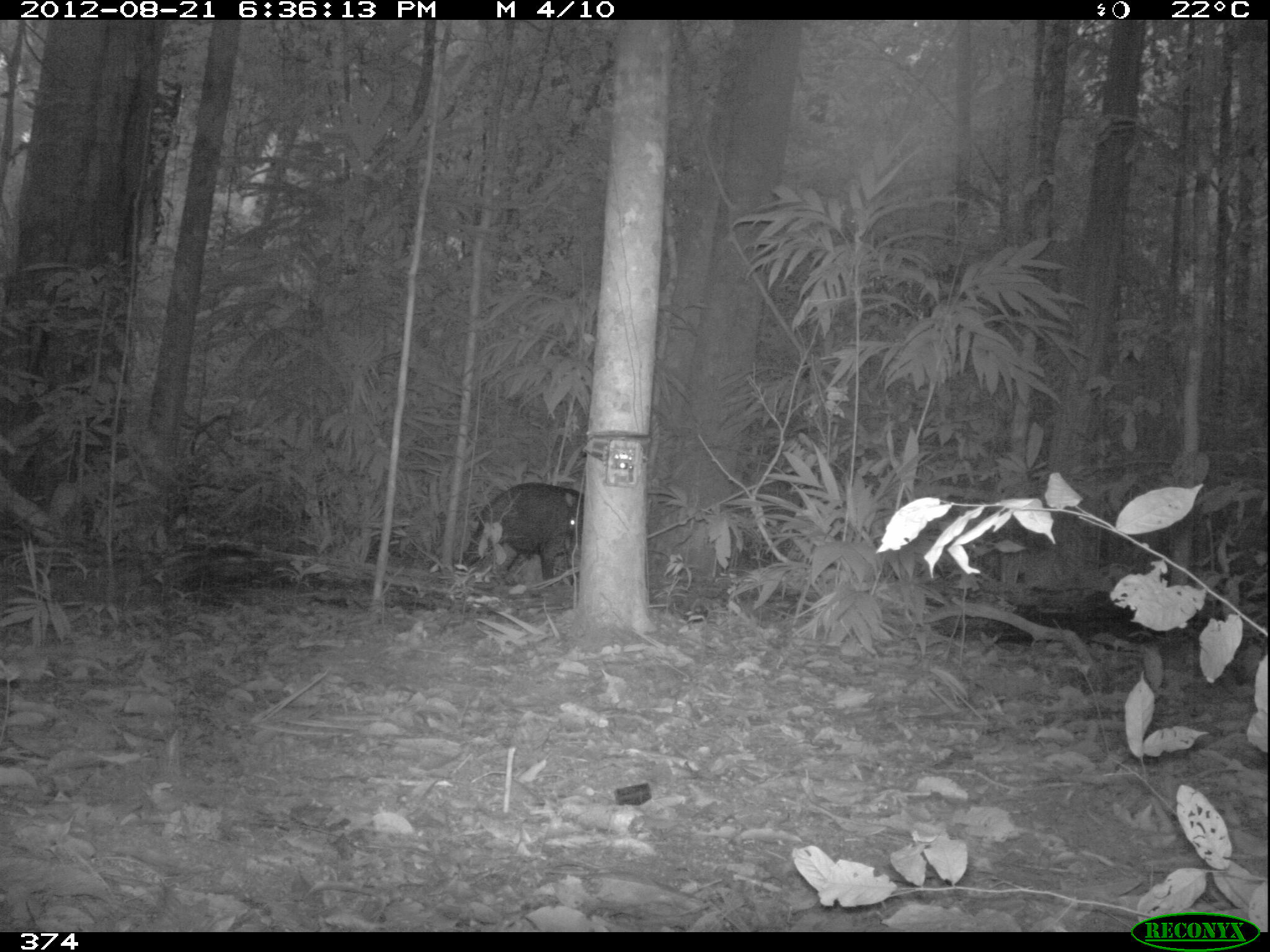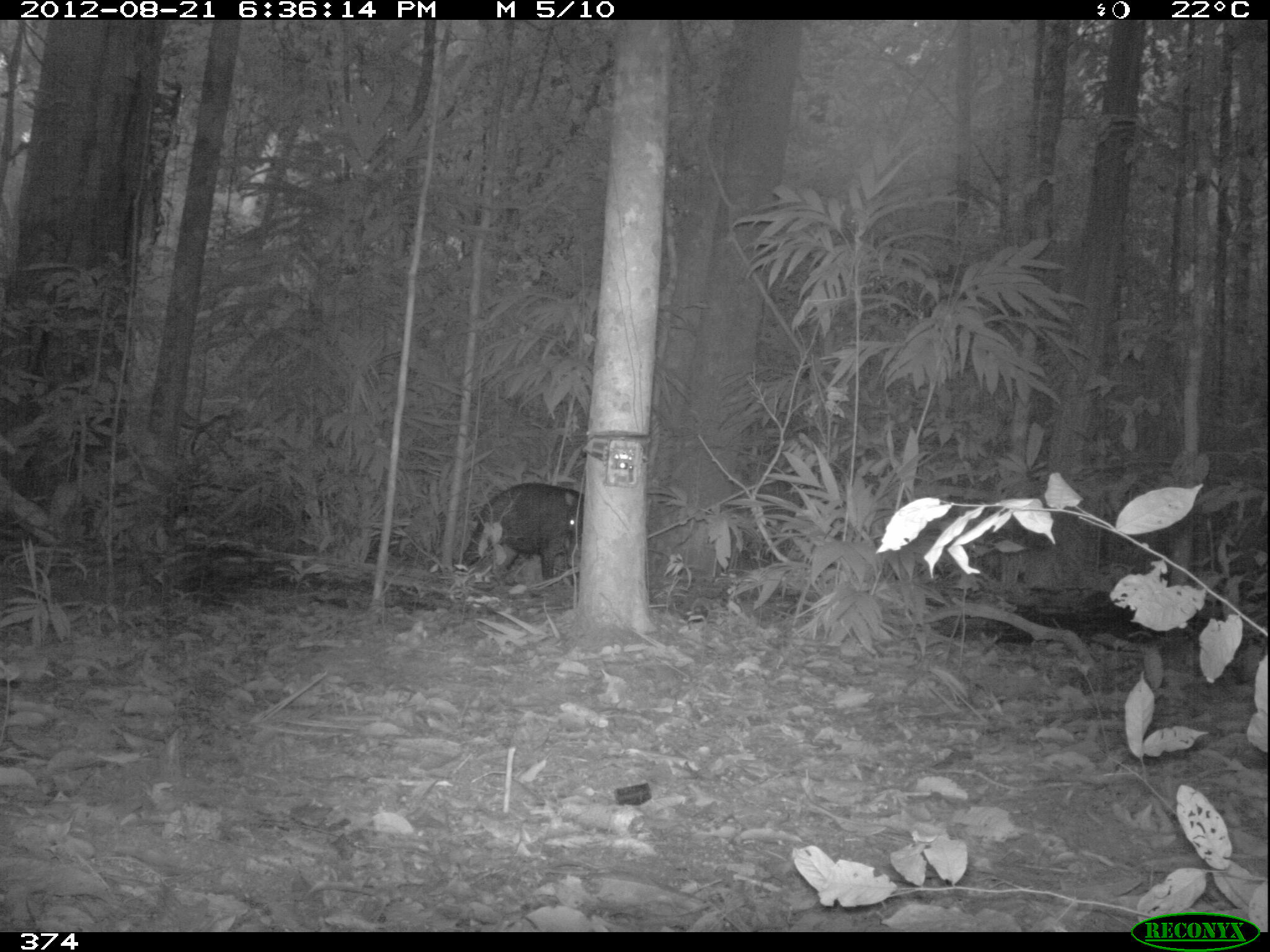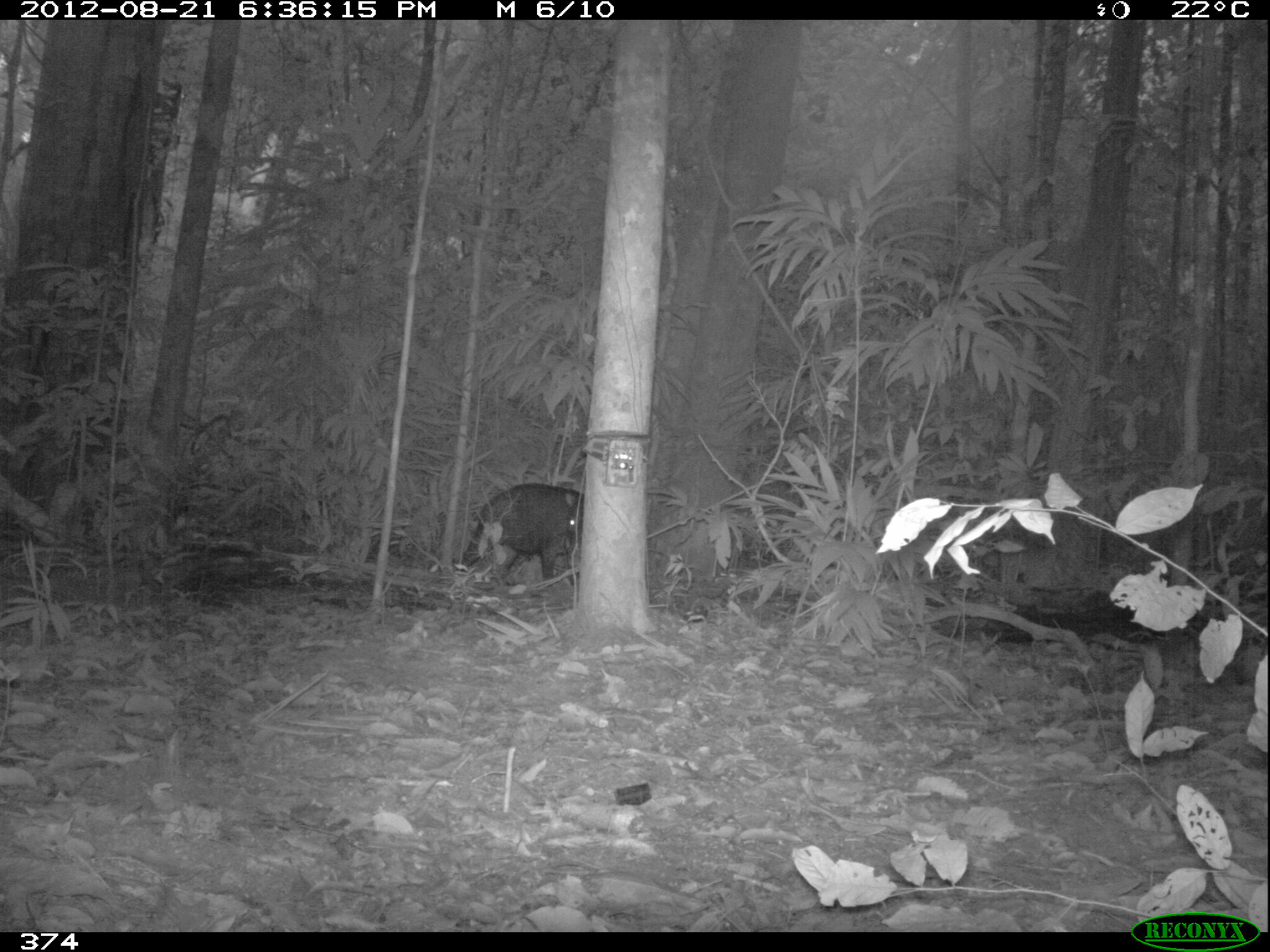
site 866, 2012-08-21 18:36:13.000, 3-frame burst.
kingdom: Animalia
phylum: Chordata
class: Mammalia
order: Artiodactyla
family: Tayassuidae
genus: Tayassu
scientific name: Tayassu pecari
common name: white-lipped peccary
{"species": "Tayassu pecari (white-lipped peccary)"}